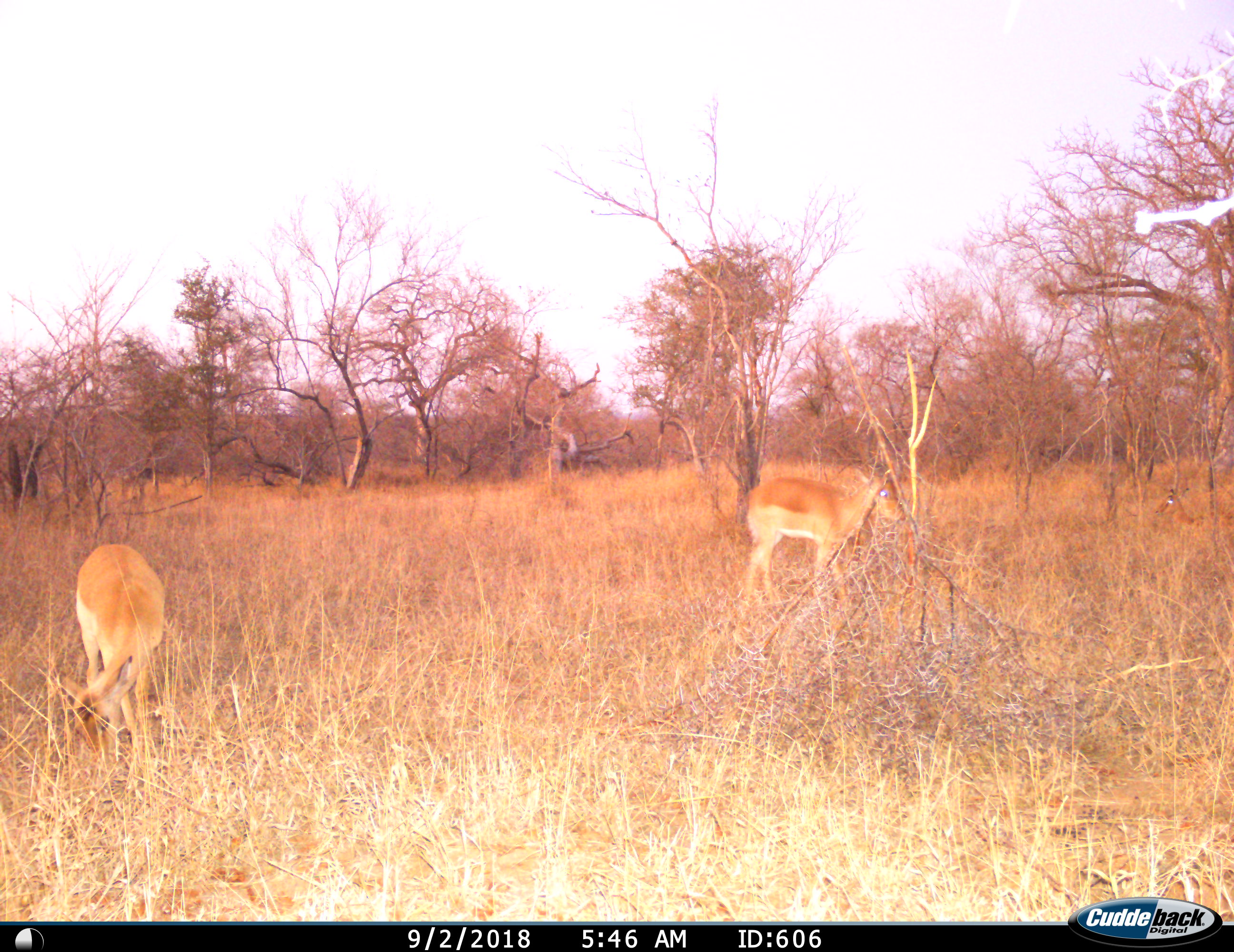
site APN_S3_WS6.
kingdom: Animalia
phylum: Chordata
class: Mammalia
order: Artiodactyla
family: Bovidae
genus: Aepyceros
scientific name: Aepyceros melampus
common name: impala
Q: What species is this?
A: Impala (Aepyceros melampus).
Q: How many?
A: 2.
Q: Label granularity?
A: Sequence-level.